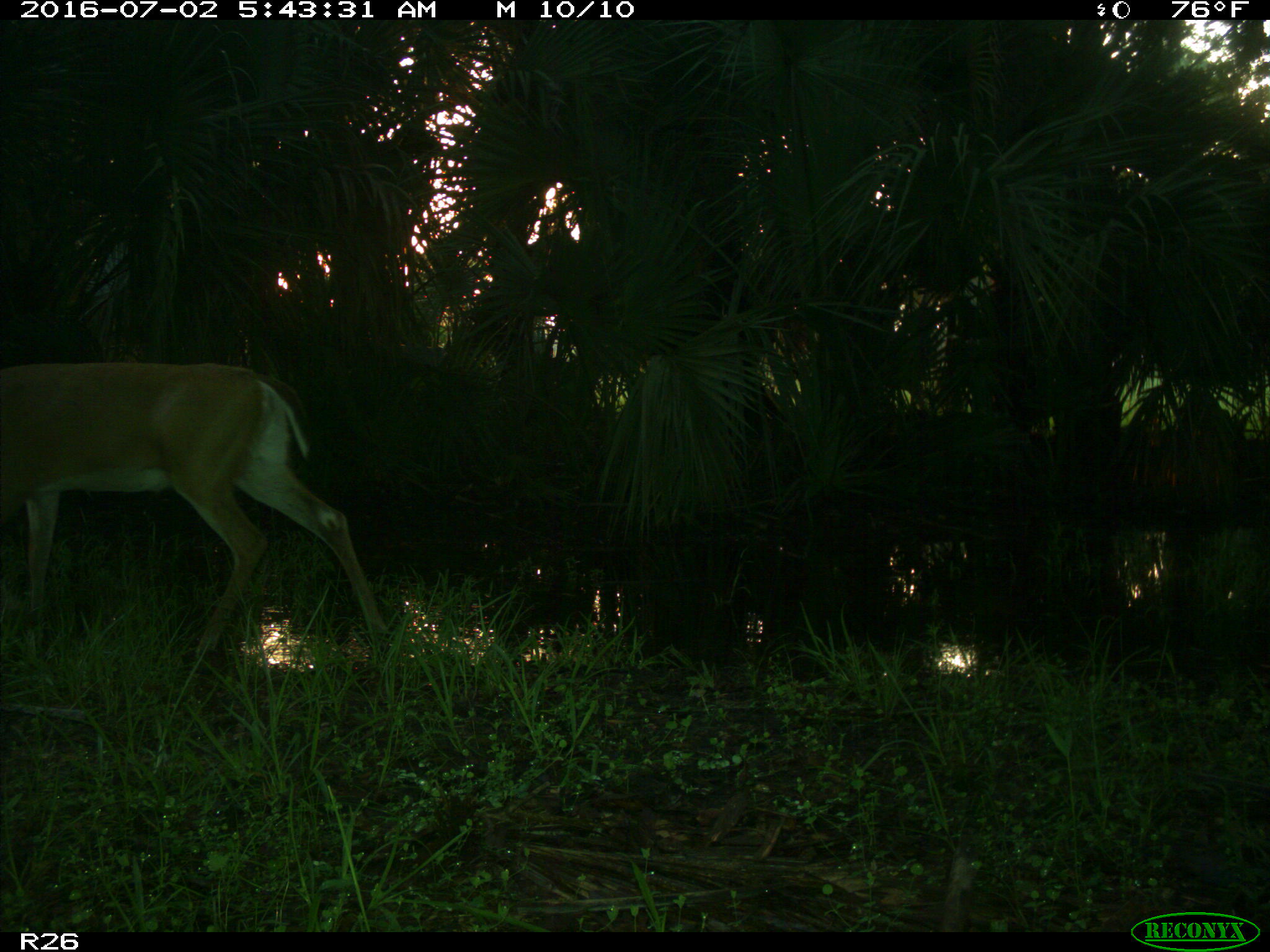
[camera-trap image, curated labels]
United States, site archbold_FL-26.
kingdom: Animalia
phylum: Chordata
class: Mammalia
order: Artiodactyla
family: Cervidae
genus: Odocoileus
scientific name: Odocoileus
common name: deer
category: unidentified deer